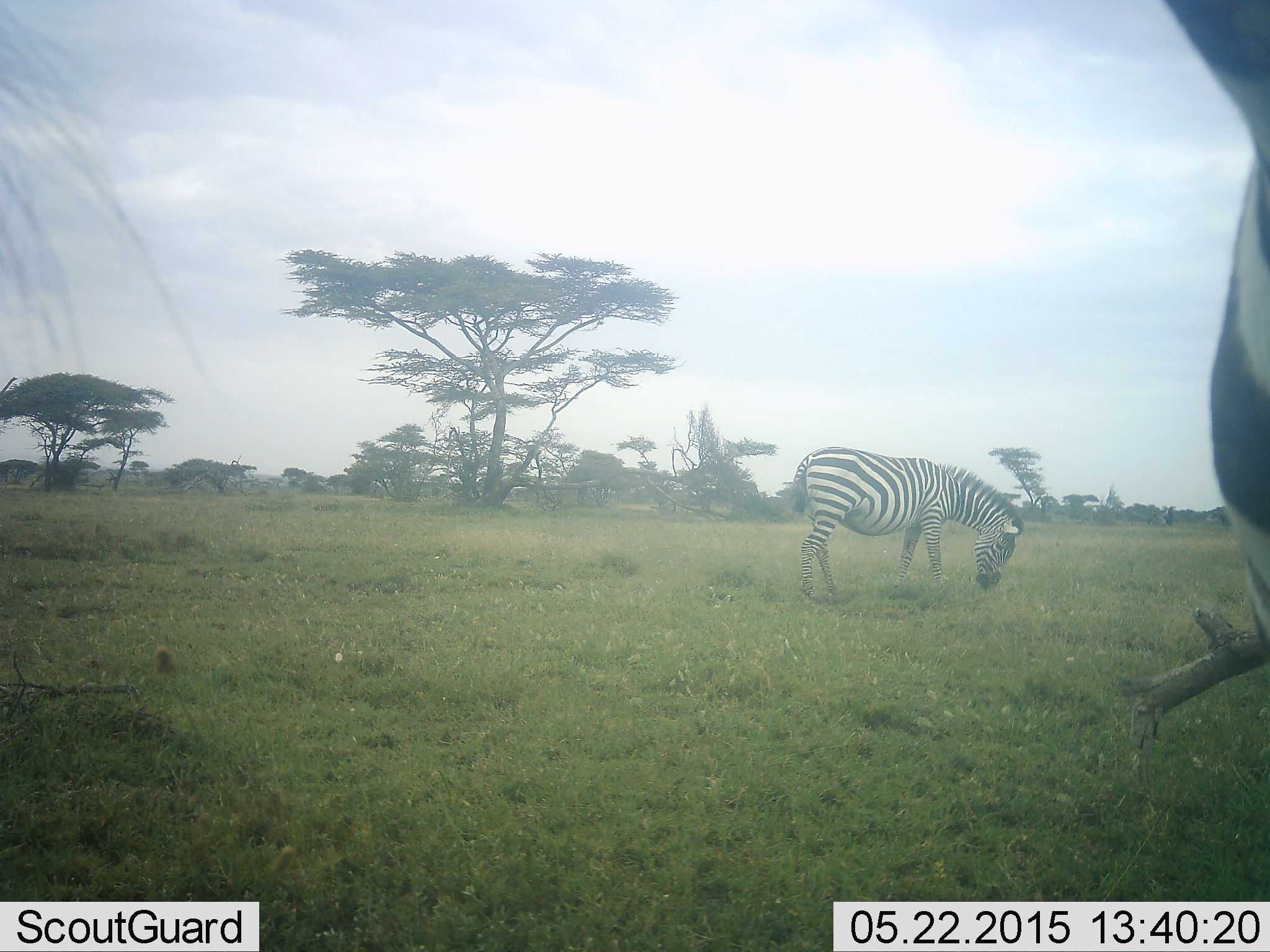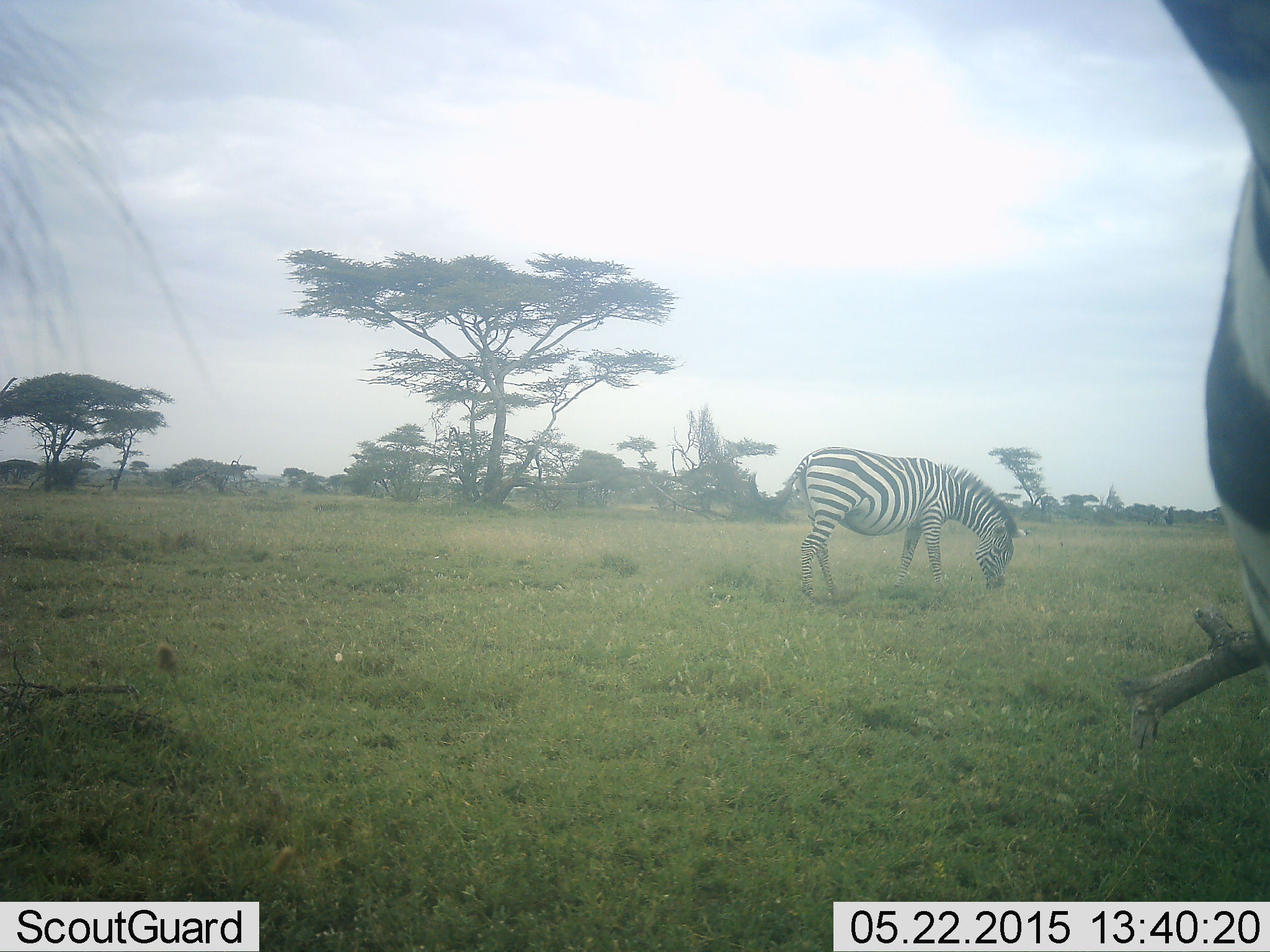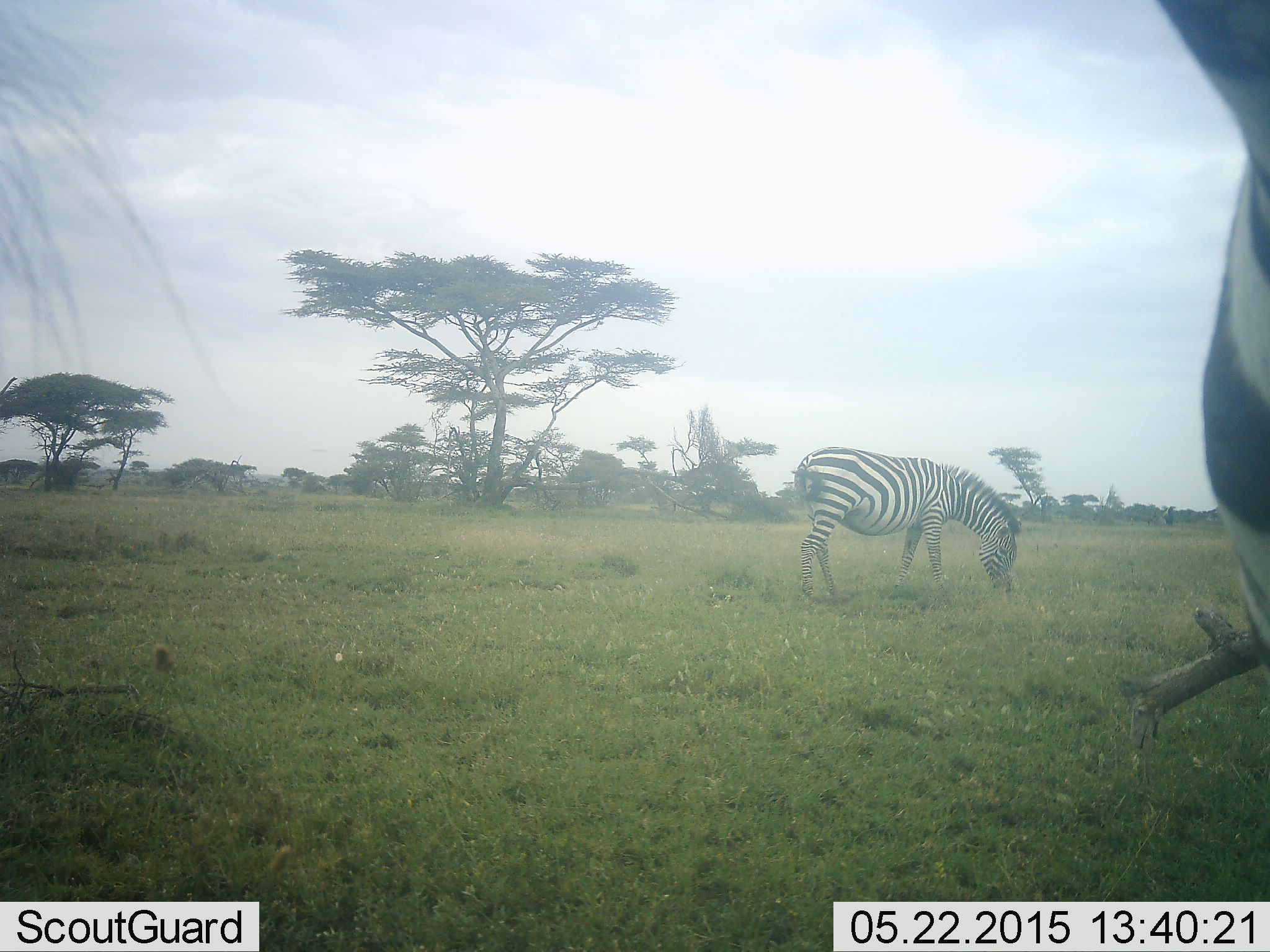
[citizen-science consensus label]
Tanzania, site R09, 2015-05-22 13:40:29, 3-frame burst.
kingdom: Animalia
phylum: Chordata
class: Mammalia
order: Perissodactyla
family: Equidae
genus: Equus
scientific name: Equus quagga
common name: plains zebra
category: zebra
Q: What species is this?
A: Zebra (plains zebra) (Equus quagga).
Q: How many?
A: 2.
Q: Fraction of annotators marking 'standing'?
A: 60%.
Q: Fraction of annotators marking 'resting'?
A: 0%.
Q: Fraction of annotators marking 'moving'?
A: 0%.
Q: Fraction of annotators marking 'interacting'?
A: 0%.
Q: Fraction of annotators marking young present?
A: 0%.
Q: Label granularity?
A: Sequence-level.